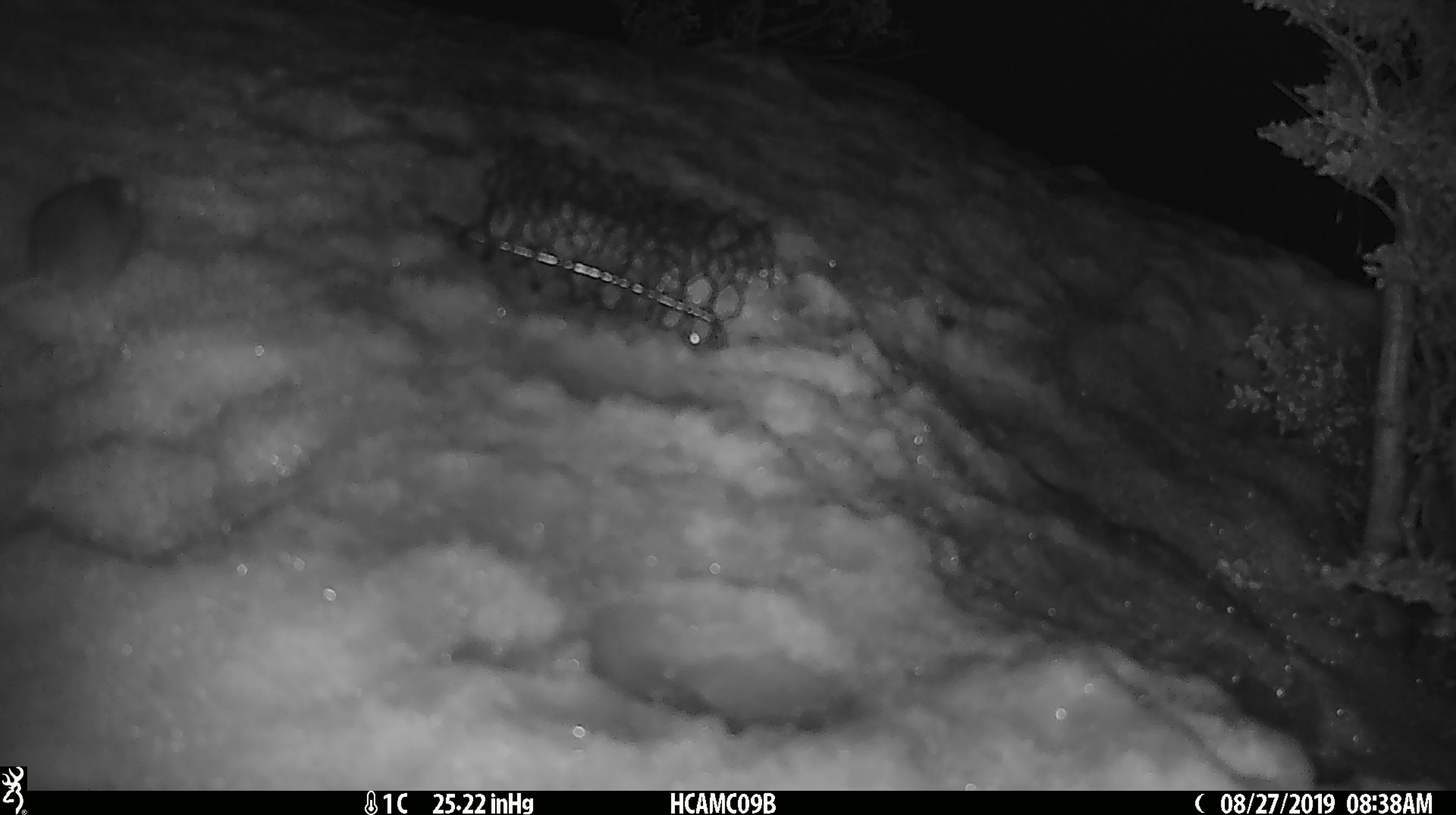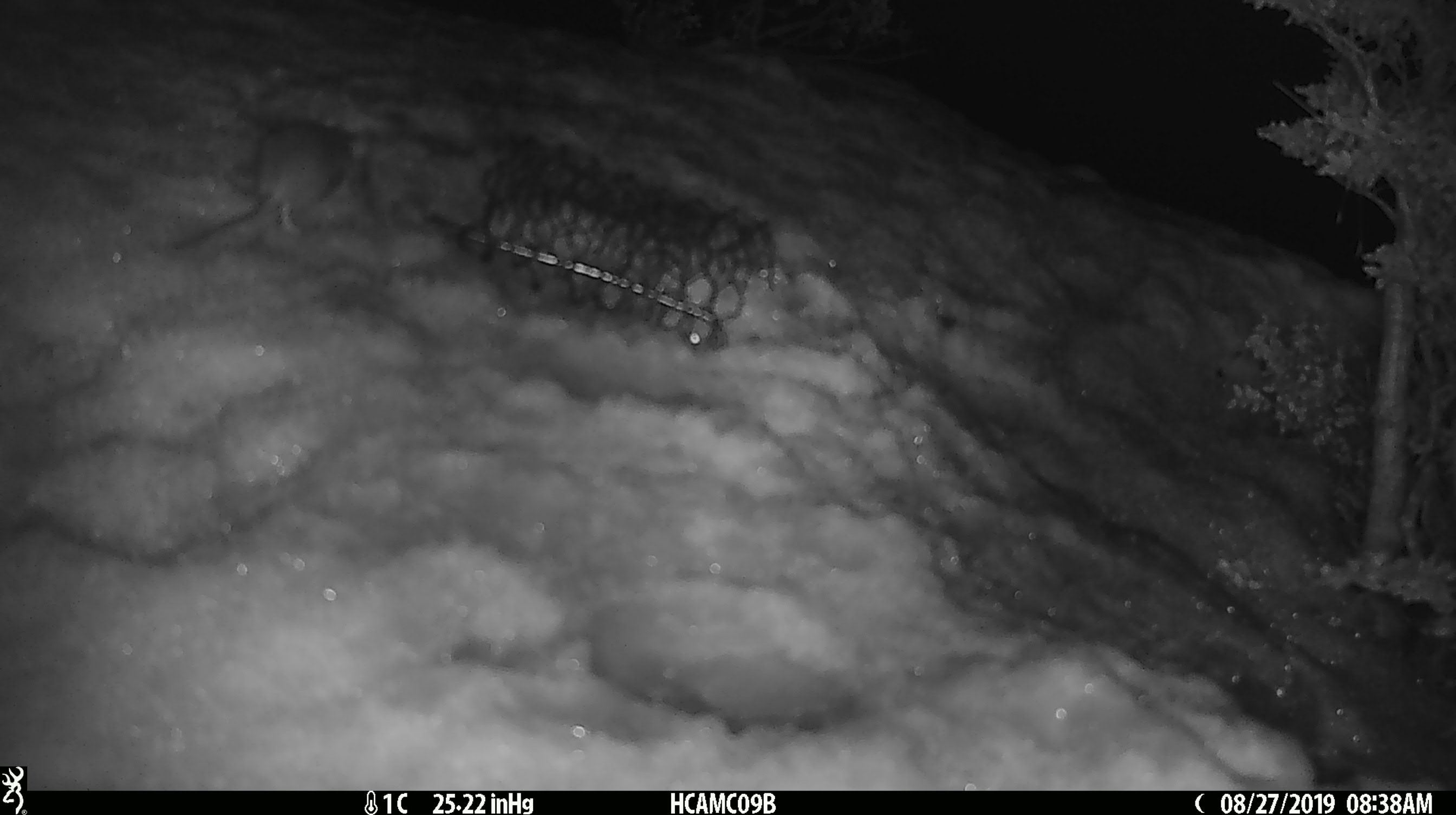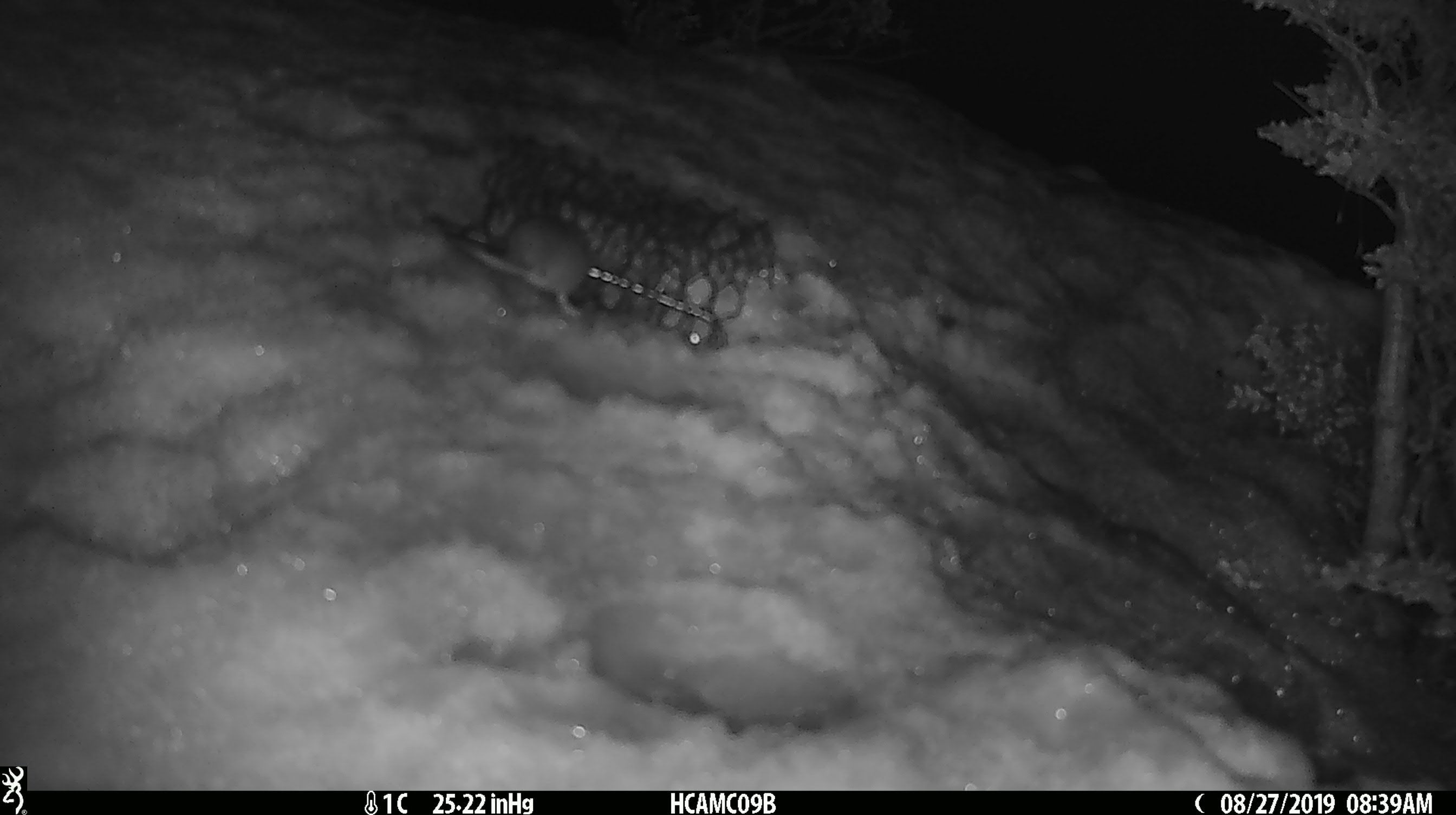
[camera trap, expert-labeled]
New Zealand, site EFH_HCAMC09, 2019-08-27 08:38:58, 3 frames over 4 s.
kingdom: Animalia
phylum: Chordata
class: Mammalia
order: Rodentia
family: Muridae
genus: Mus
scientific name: Mus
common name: mouse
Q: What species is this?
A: Mouse (Mus).